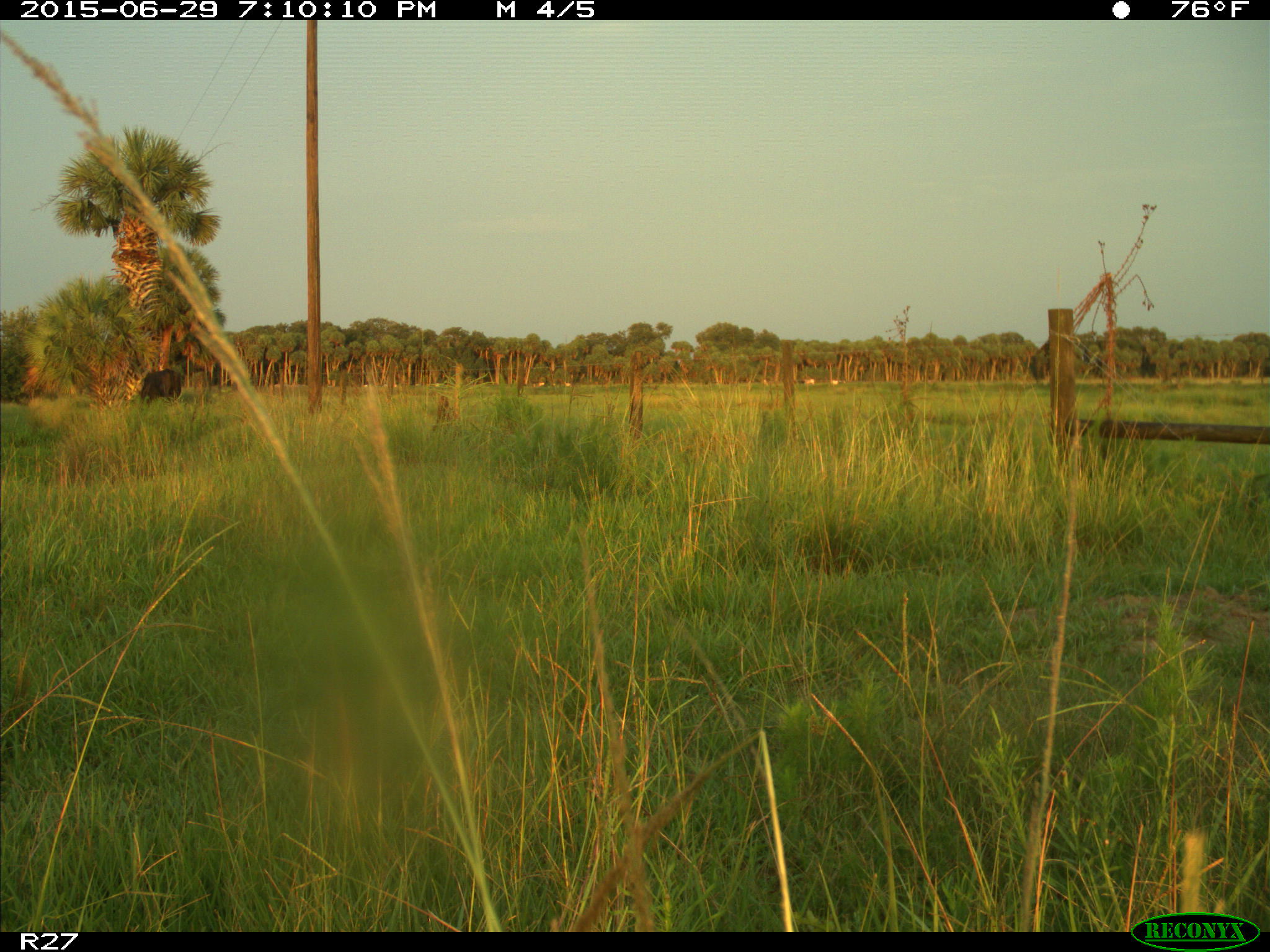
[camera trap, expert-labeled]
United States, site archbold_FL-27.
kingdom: Animalia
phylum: Chordata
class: Mammalia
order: Artiodactyla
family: Bovidae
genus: Bos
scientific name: Bos taurus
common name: domestic cow